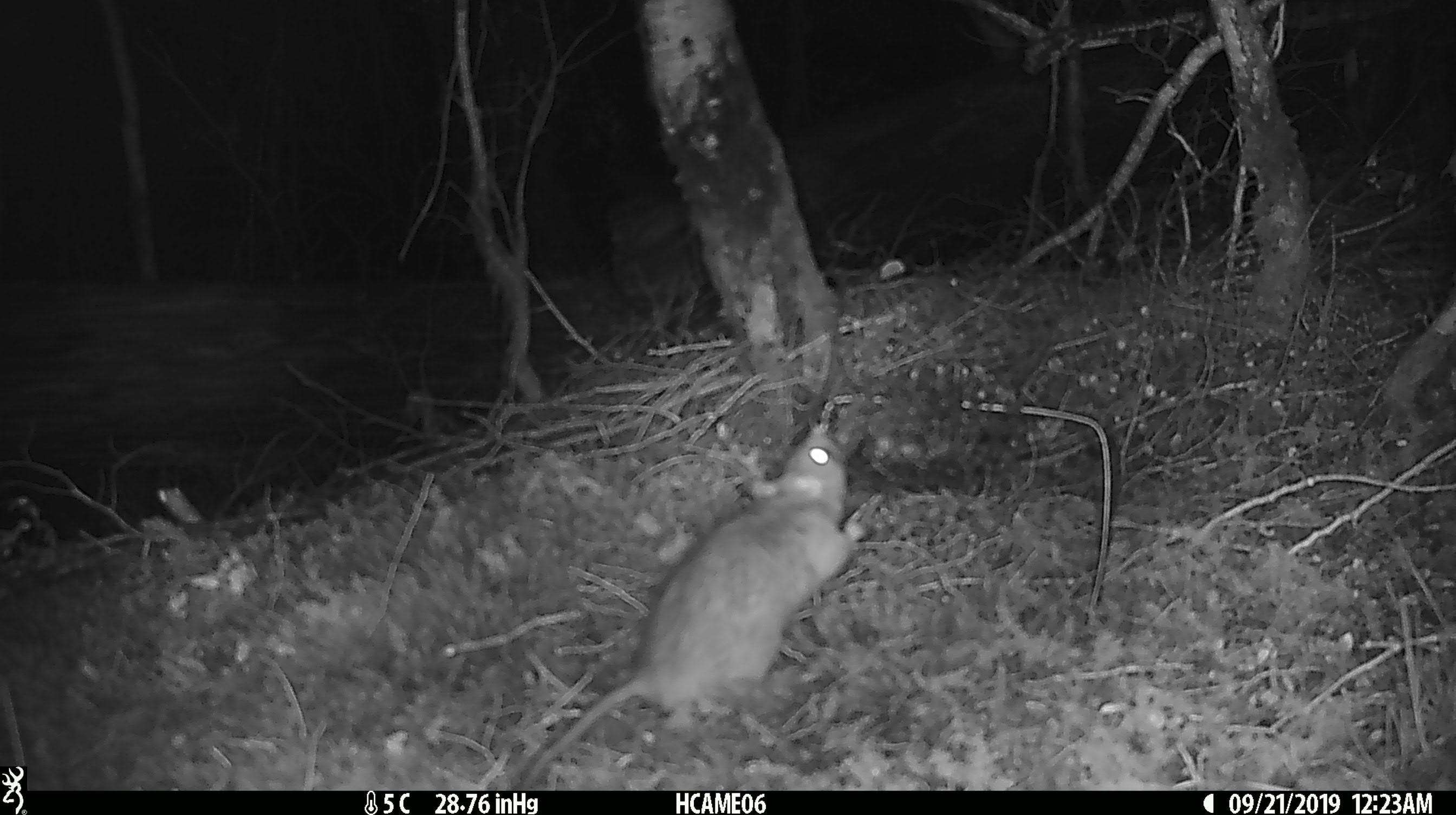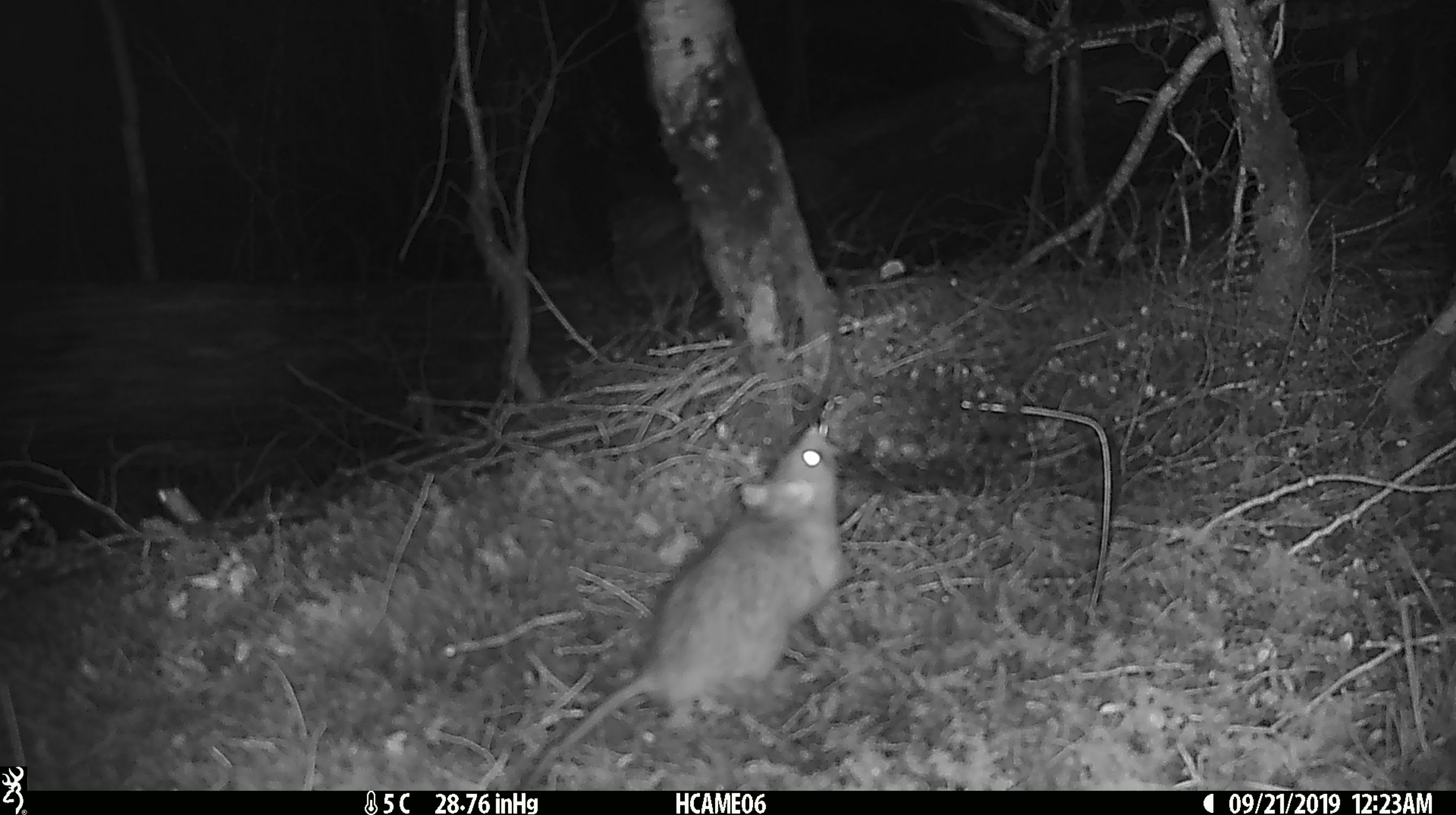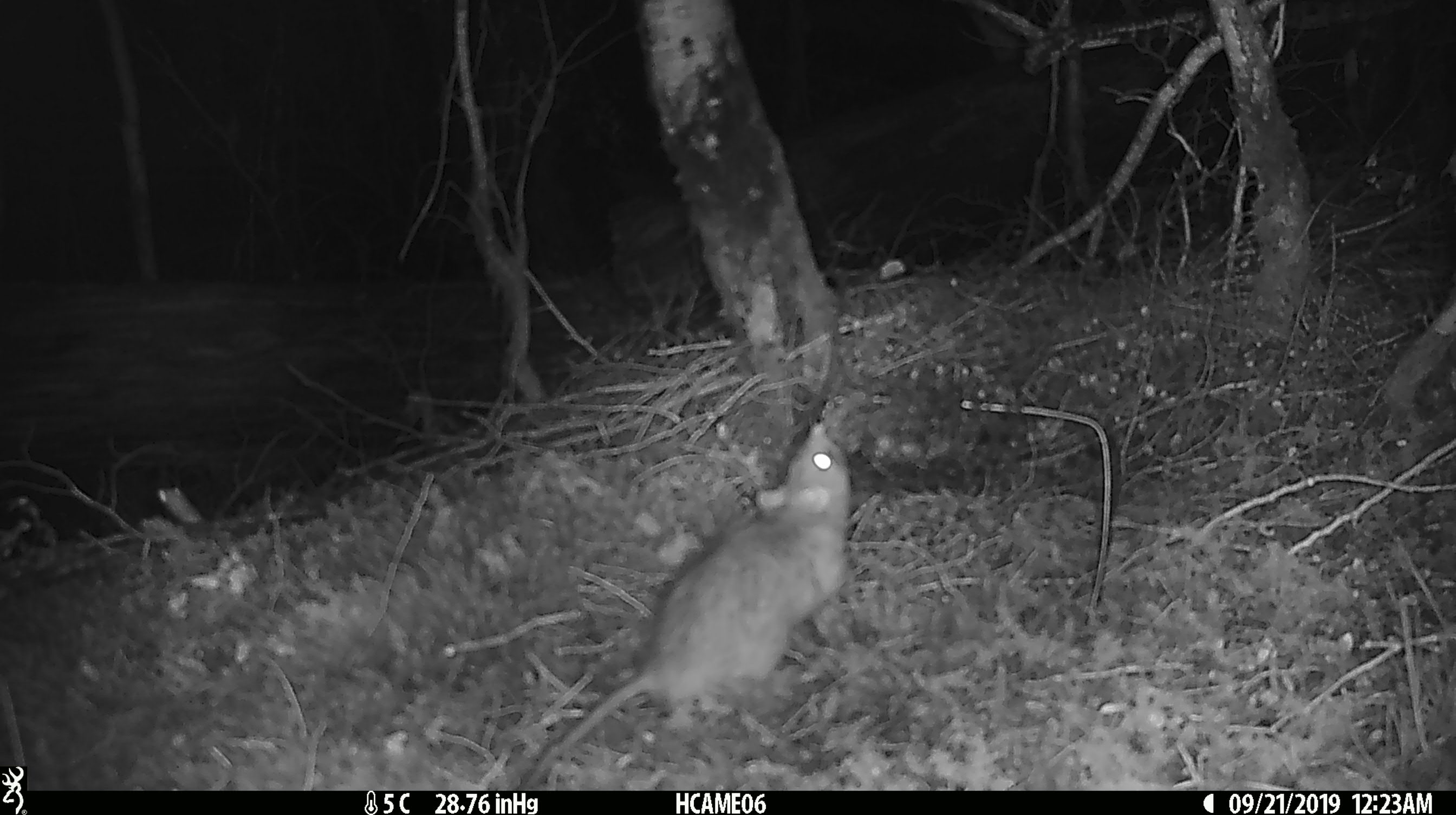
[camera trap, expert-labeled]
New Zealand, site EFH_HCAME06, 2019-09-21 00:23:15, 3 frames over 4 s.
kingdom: Animalia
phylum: Chordata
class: Mammalia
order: Rodentia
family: Muridae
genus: Rattus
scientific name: Rattus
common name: rat